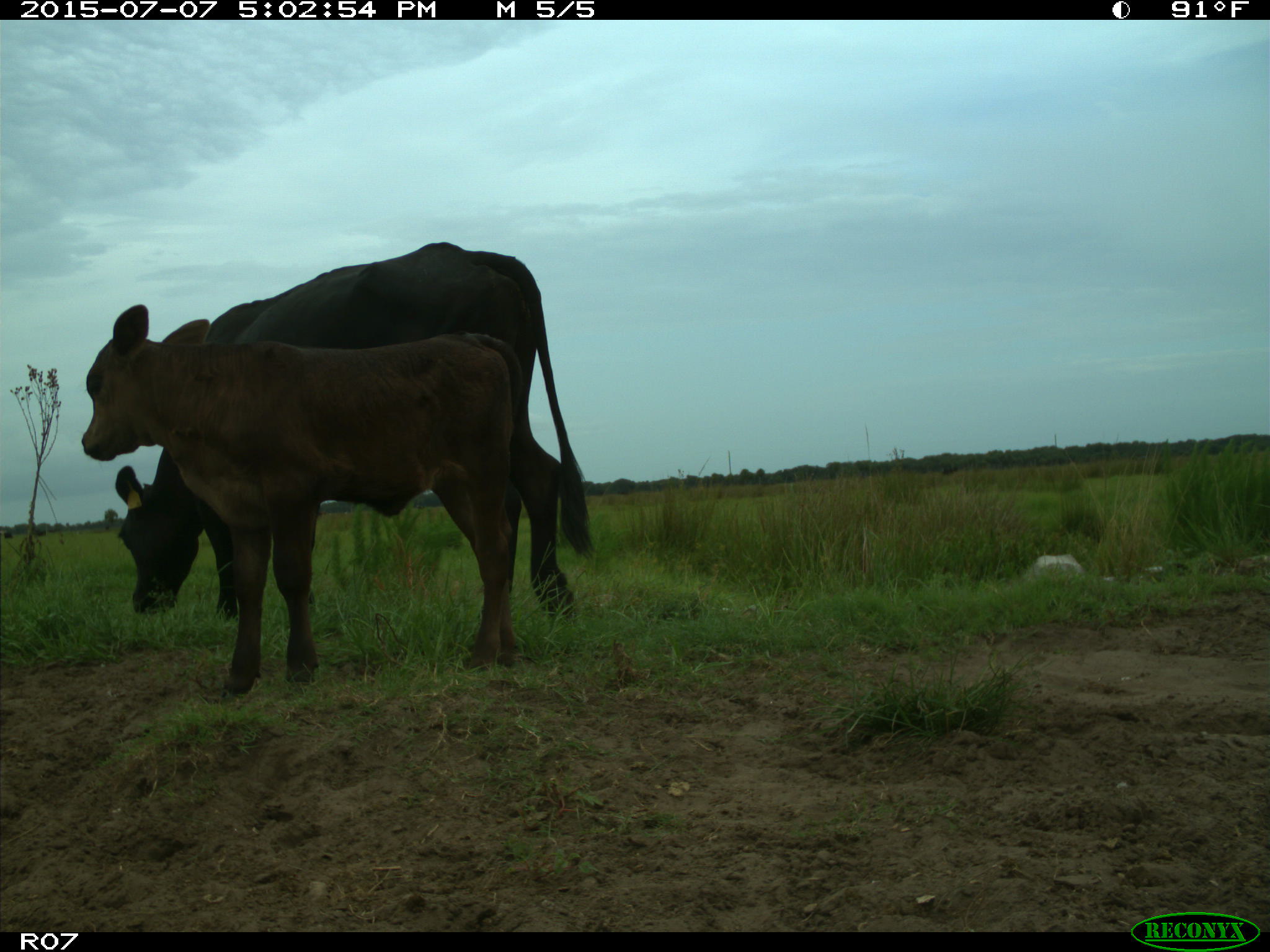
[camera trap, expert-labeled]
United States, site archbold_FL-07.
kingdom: Animalia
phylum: Chordata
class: Mammalia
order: Artiodactyla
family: Bovidae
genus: Bos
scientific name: Bos taurus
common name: domestic cow